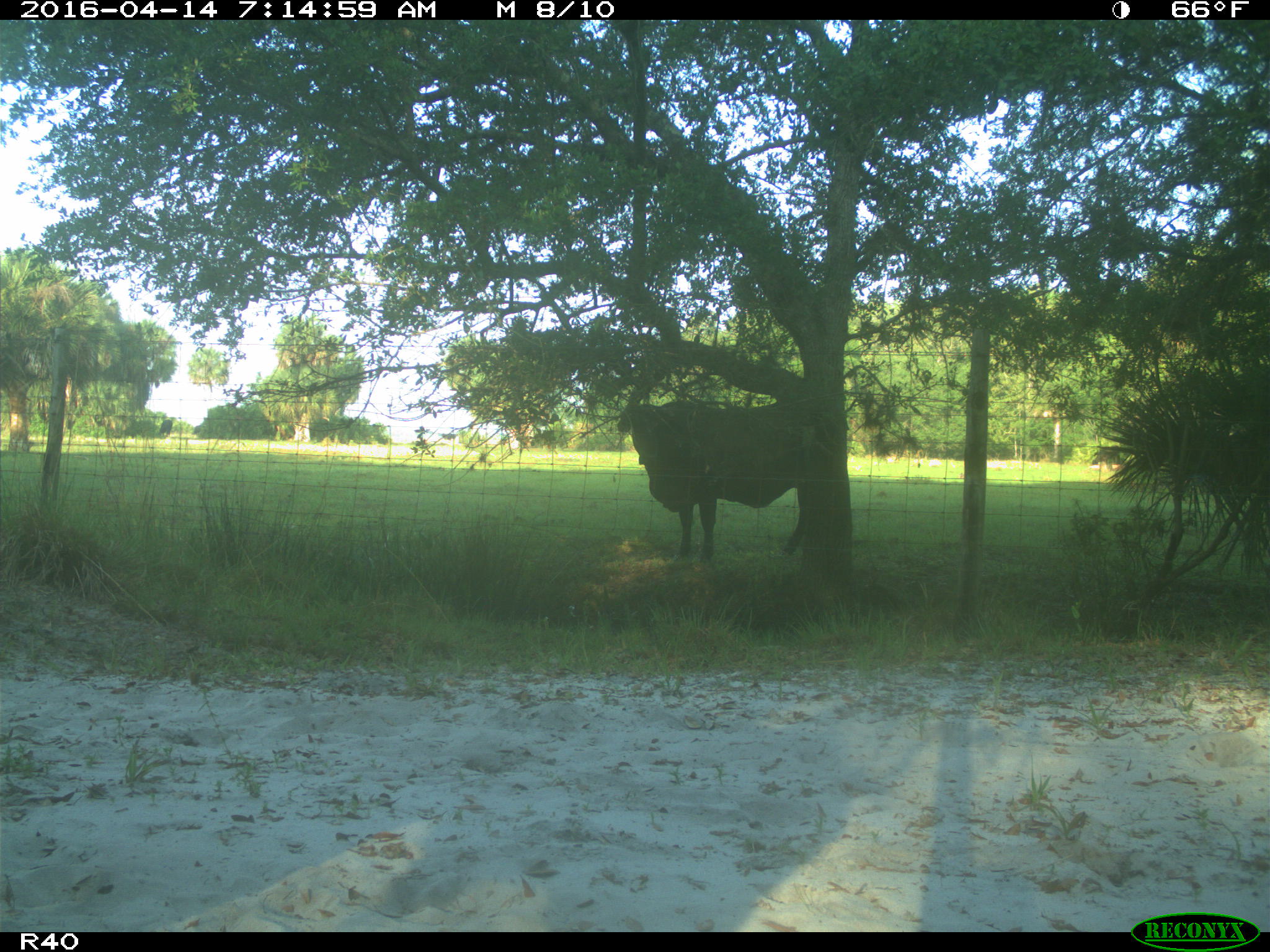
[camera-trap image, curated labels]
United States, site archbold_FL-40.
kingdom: Animalia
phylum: Chordata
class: Mammalia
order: Artiodactyla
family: Bovidae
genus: Bos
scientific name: Bos taurus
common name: domestic cow